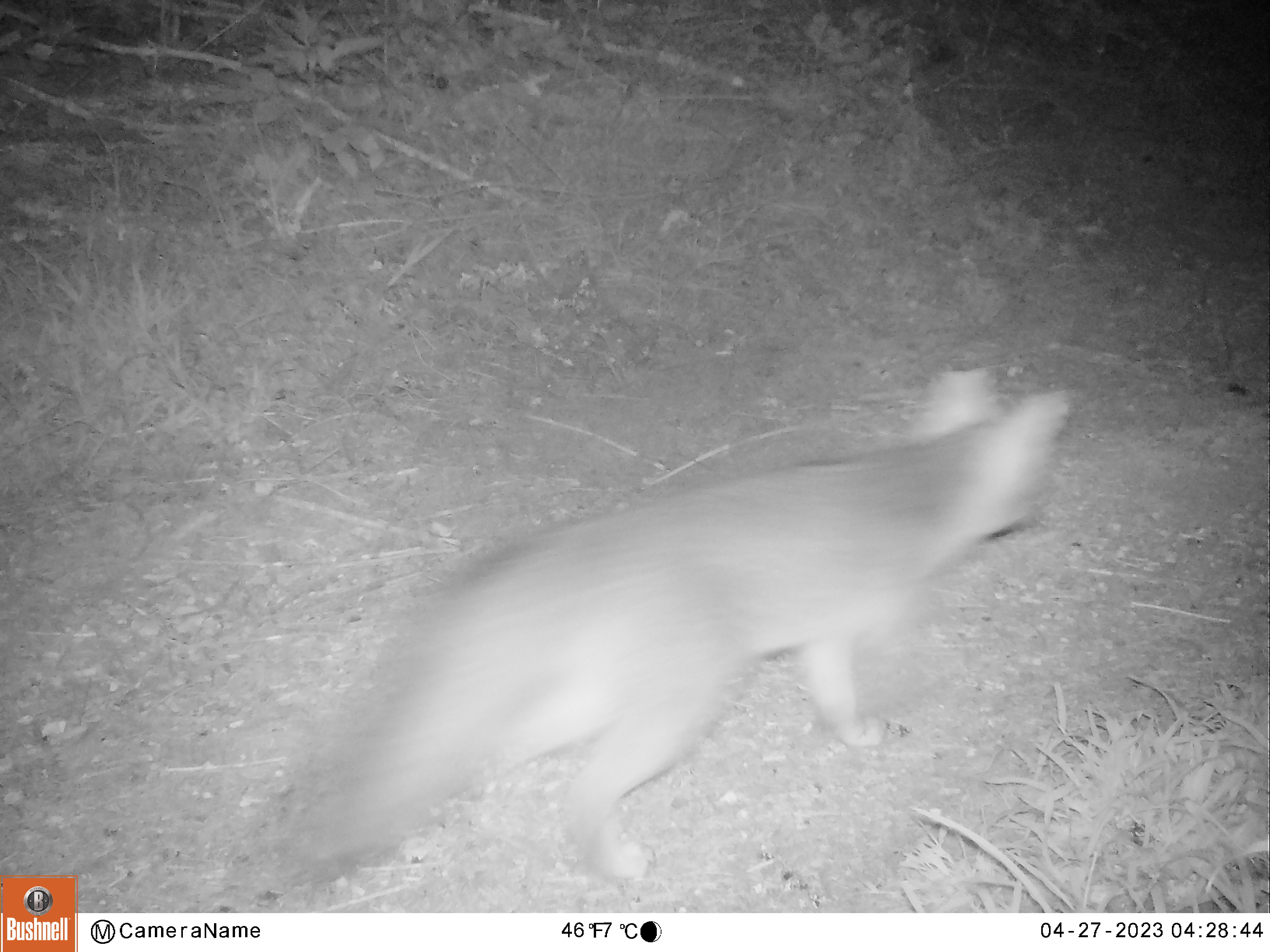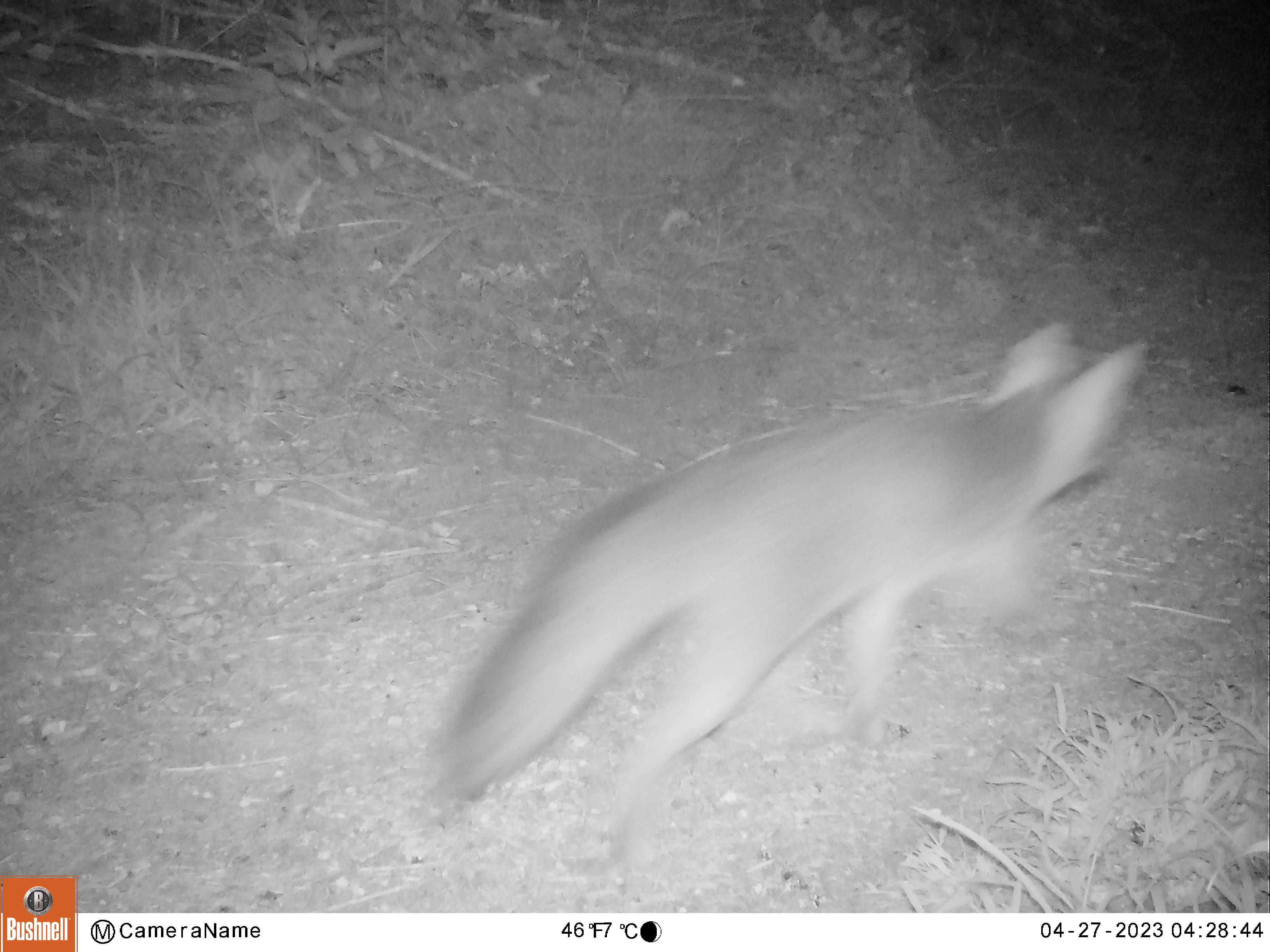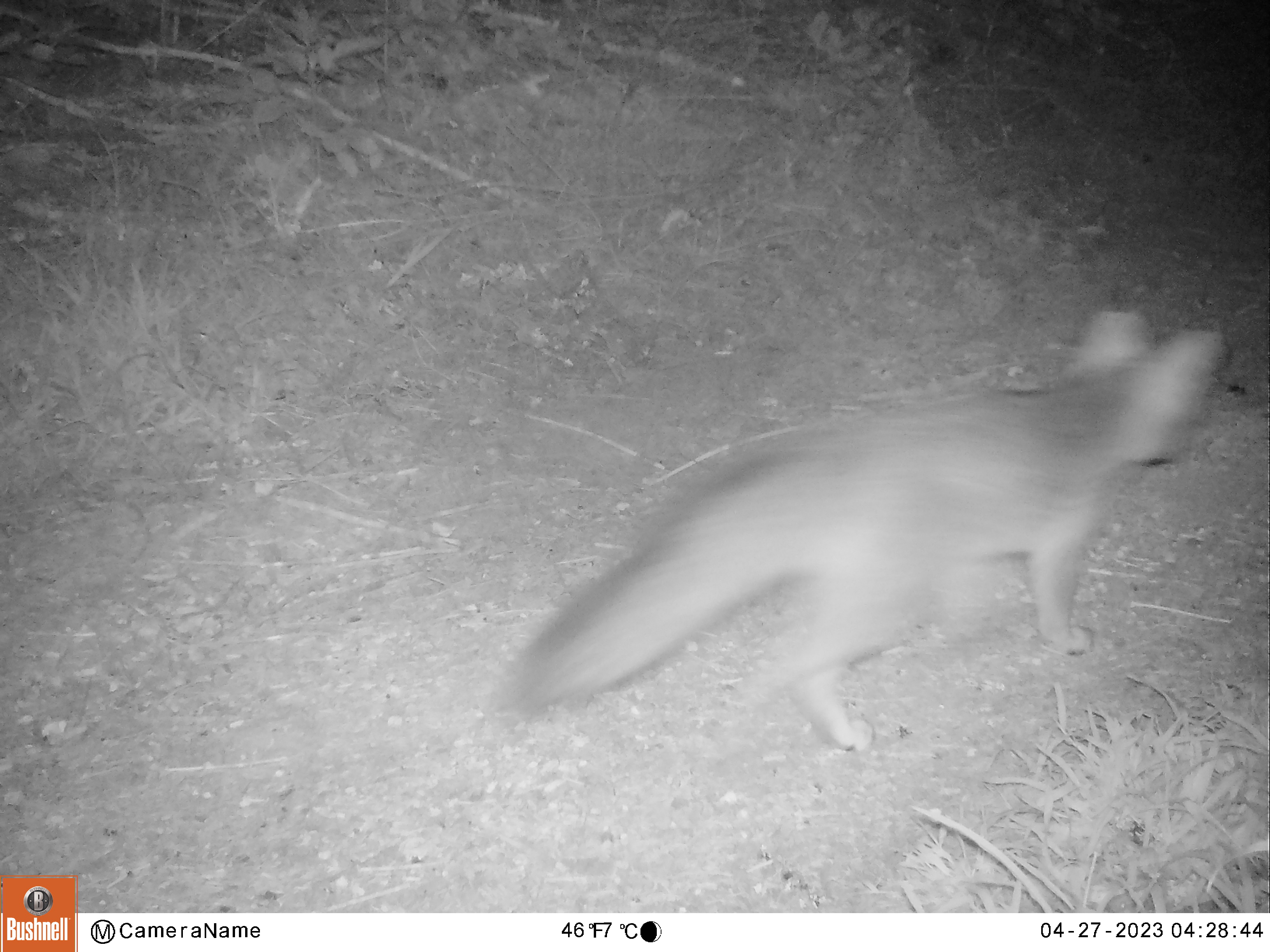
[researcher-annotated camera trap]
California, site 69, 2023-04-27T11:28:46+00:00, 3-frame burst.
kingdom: Animalia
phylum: Chordata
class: Mammalia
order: Carnivora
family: Canidae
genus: Urocyon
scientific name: Urocyon cinereoargenteus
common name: gray fox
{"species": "gray fox (Urocyon cinereoargenteus)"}